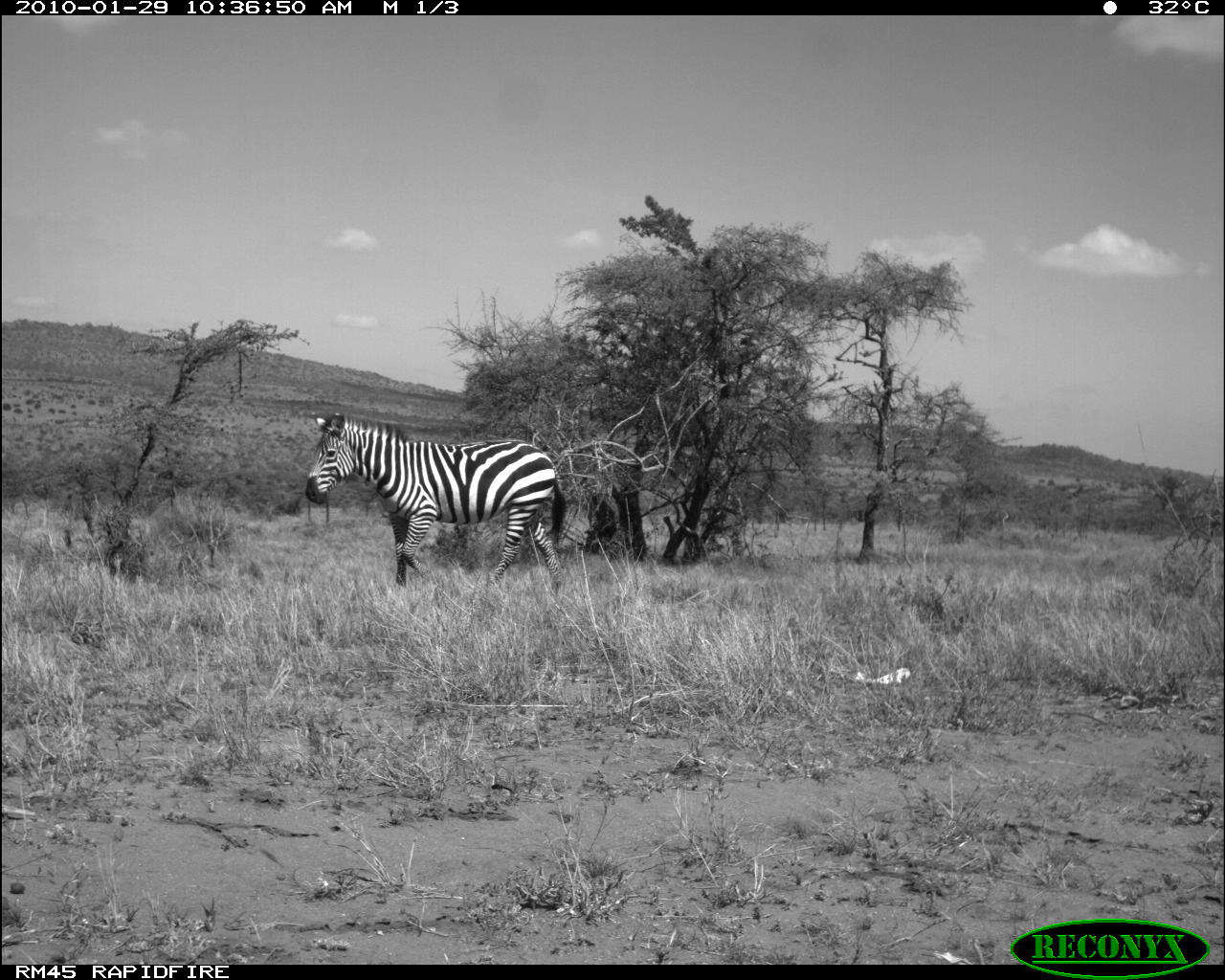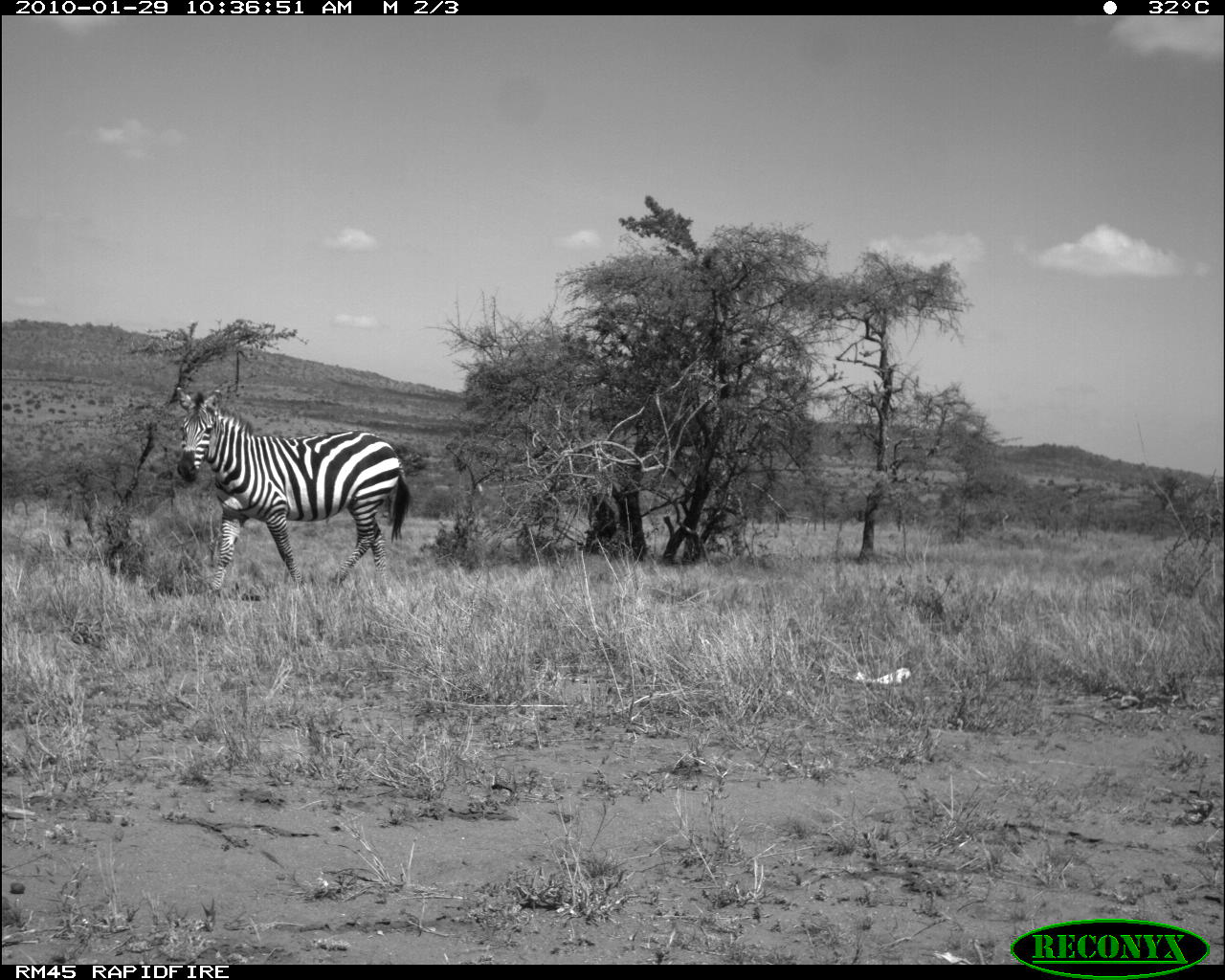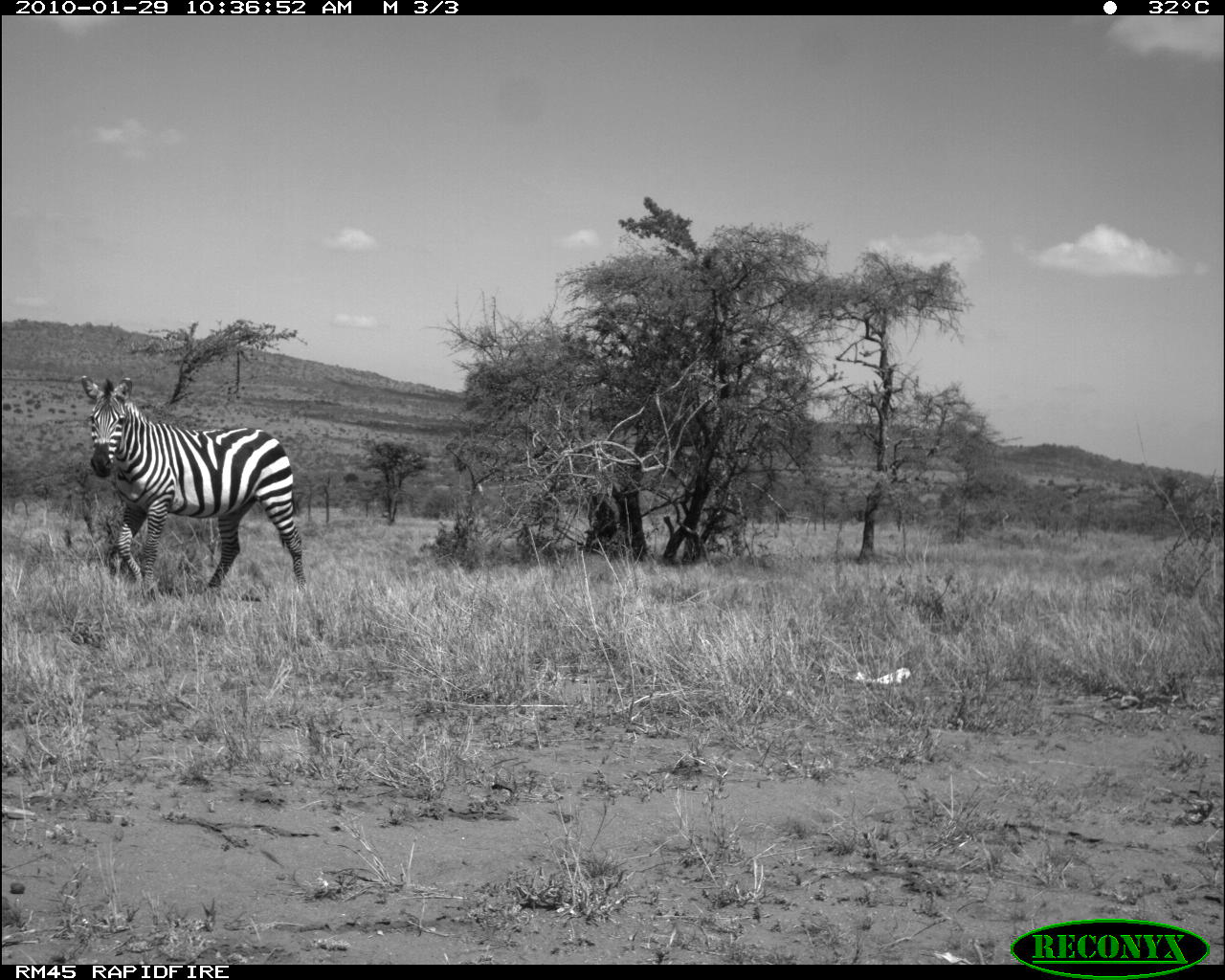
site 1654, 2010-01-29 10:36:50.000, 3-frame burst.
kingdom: Animalia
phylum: Chordata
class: Mammalia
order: Perissodactyla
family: Equidae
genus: Equus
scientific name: Equus quagga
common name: plains zebra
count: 1